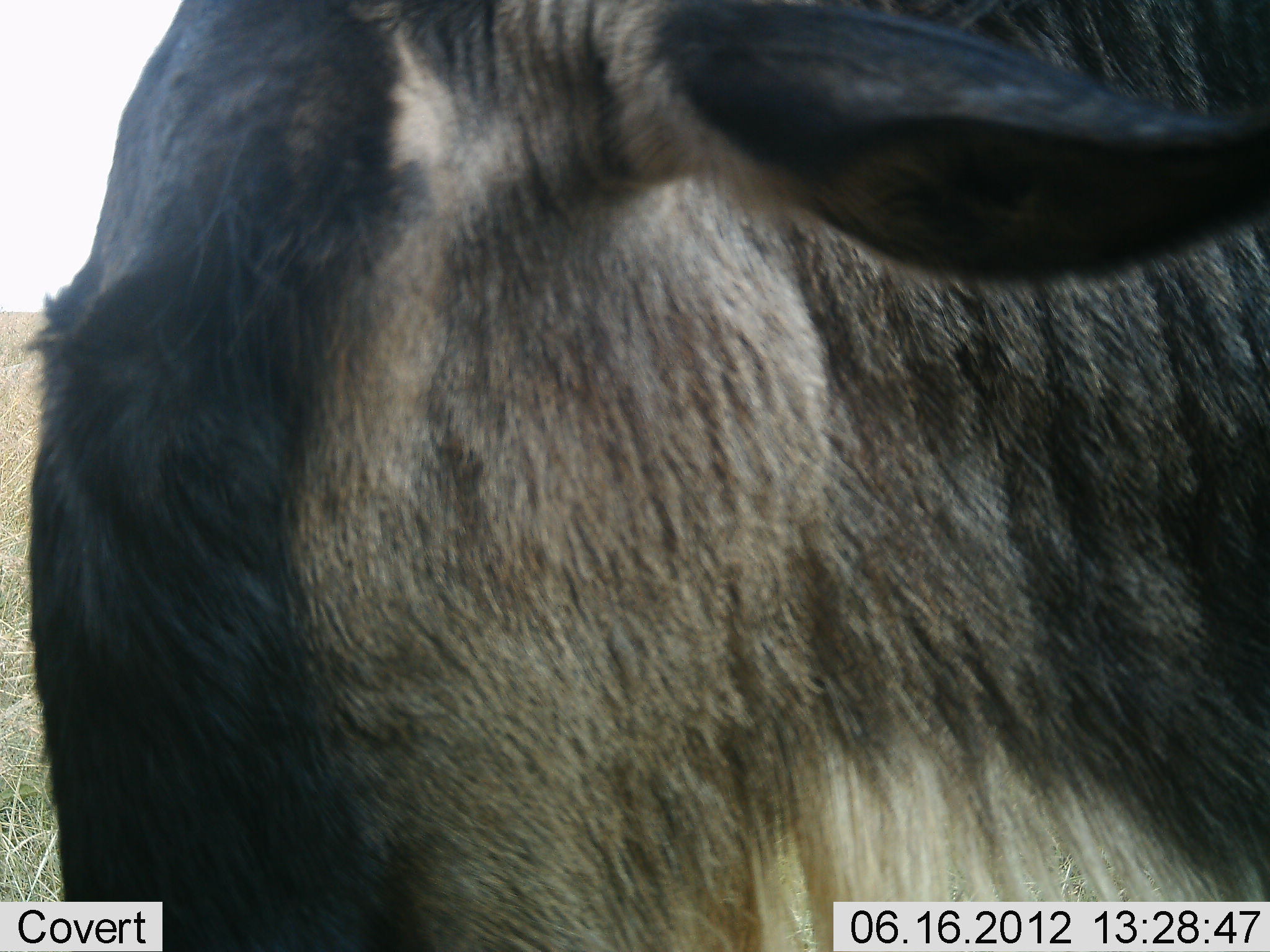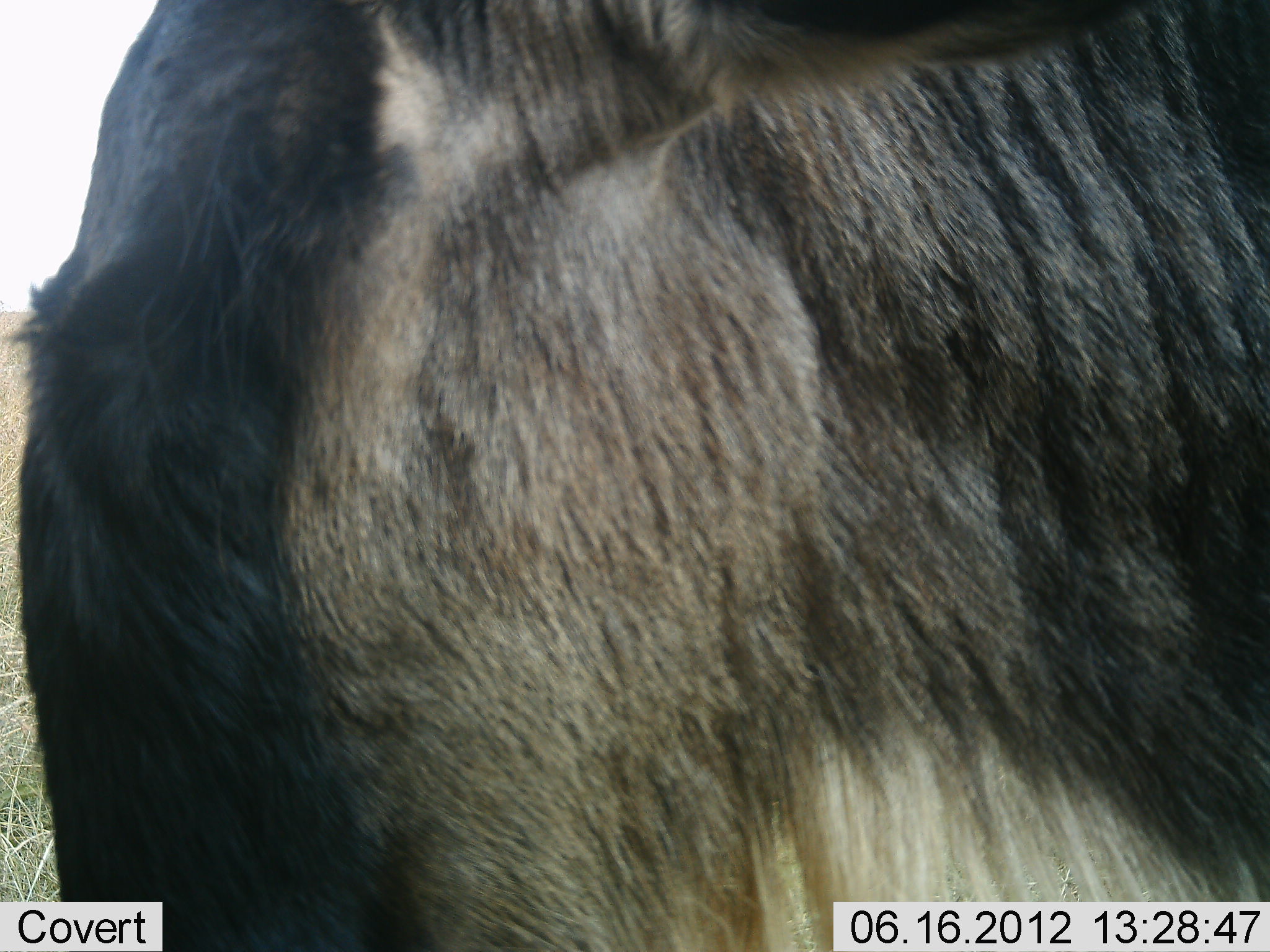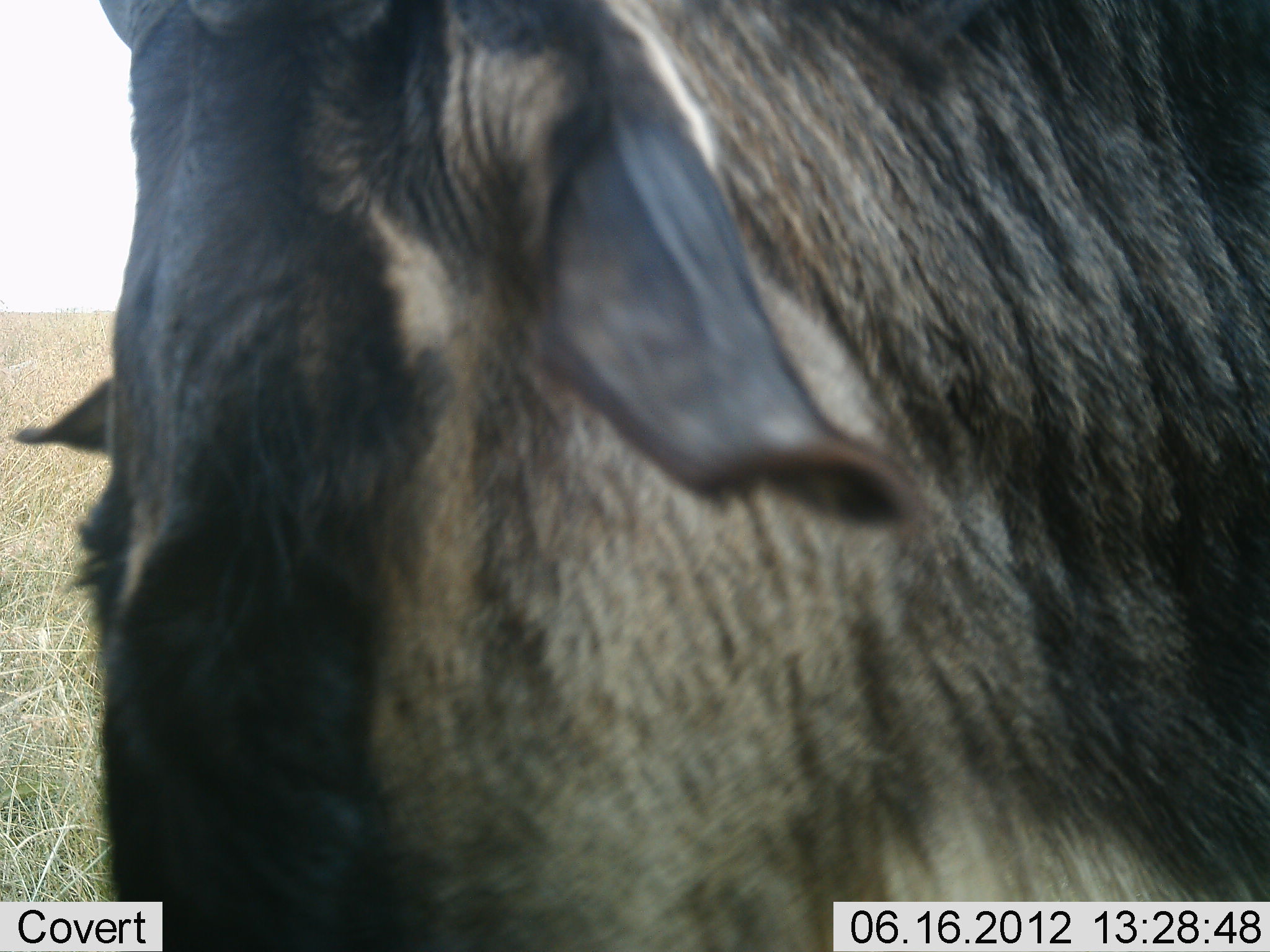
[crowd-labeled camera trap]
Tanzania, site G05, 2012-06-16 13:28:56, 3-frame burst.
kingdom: Animalia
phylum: Chordata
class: Mammalia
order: Artiodactyla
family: Bovidae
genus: Connochaetes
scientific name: Connochaetes taurinus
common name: blue wildebeest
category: wildebeest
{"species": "wildebeest (blue wildebeest) (Connochaetes taurinus)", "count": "1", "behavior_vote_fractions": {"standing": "90%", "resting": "10%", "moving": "0%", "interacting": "0%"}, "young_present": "0%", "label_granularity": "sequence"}